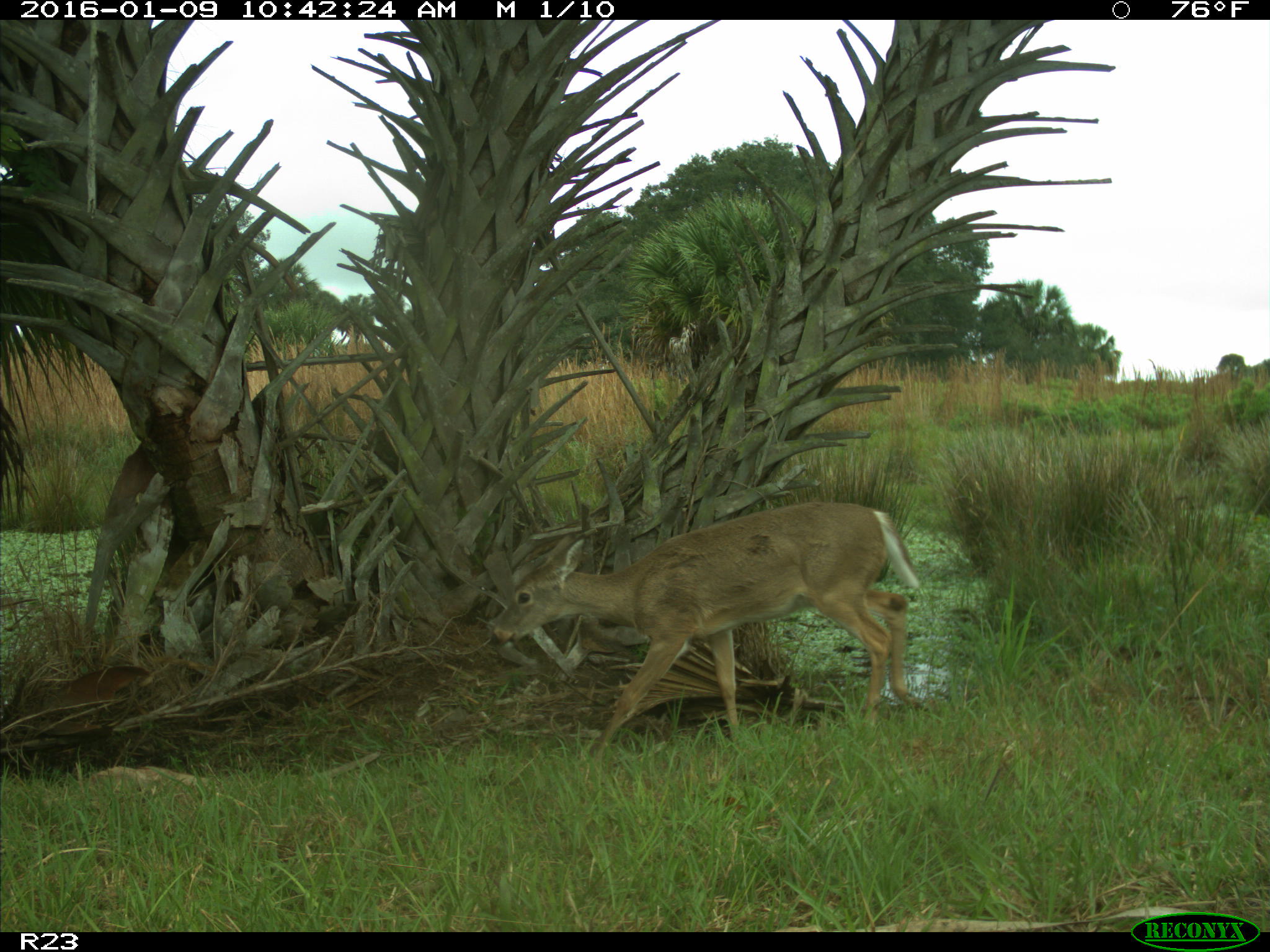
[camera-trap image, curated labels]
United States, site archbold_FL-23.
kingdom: Animalia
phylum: Chordata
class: Mammalia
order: Artiodactyla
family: Cervidae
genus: Odocoileus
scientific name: Odocoileus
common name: deer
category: unidentified deer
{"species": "unidentified deer (deer) (Odocoileus)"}